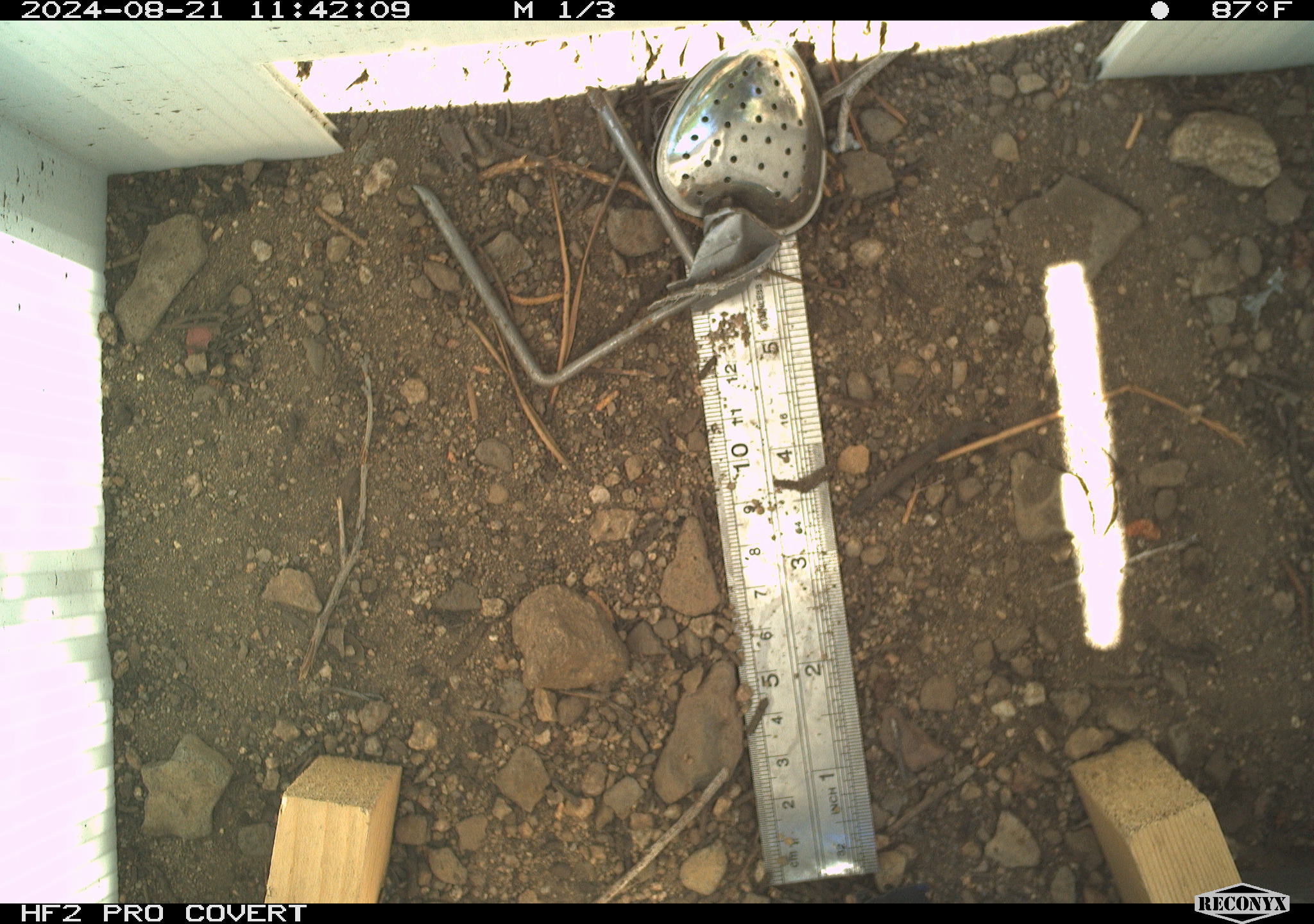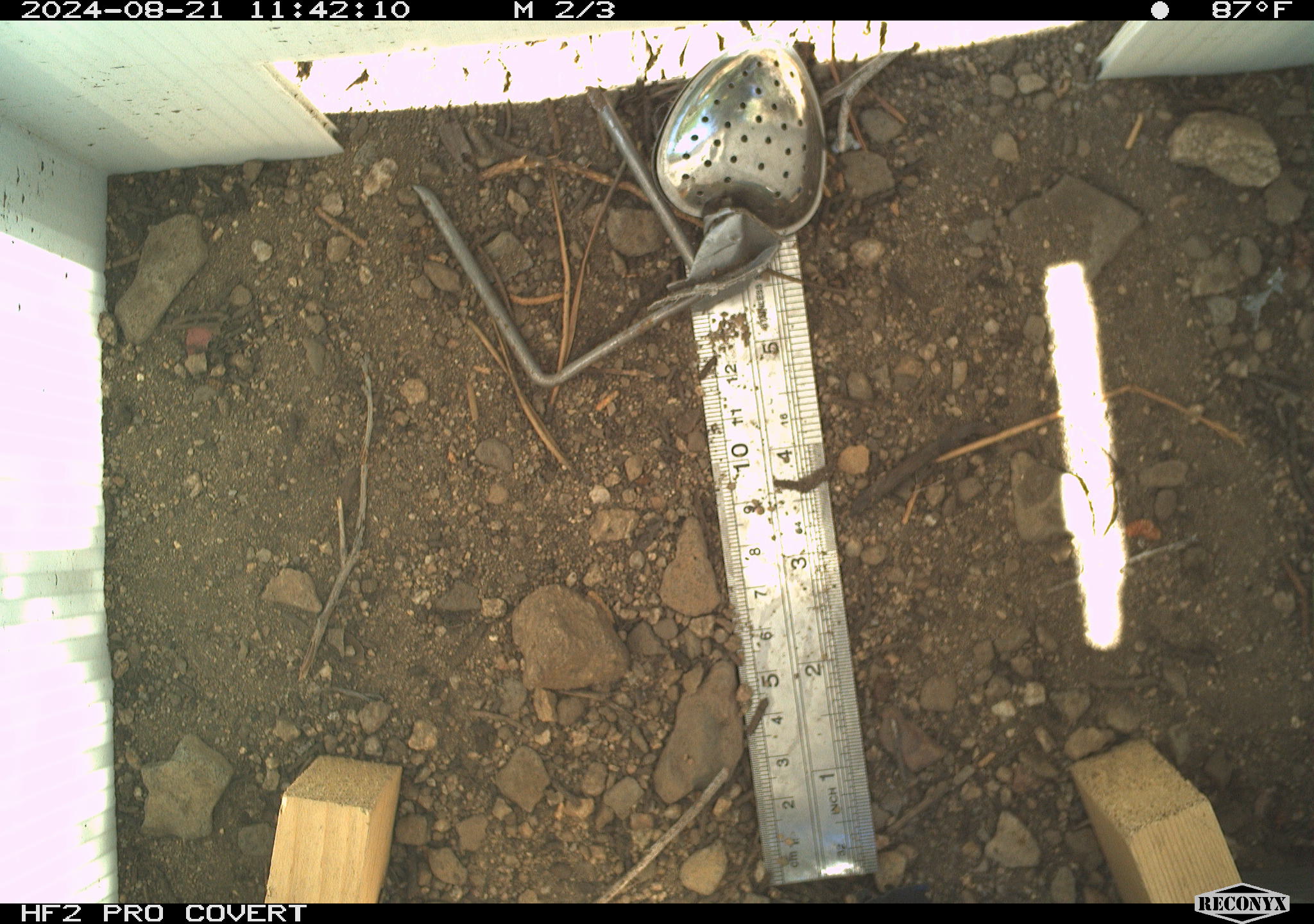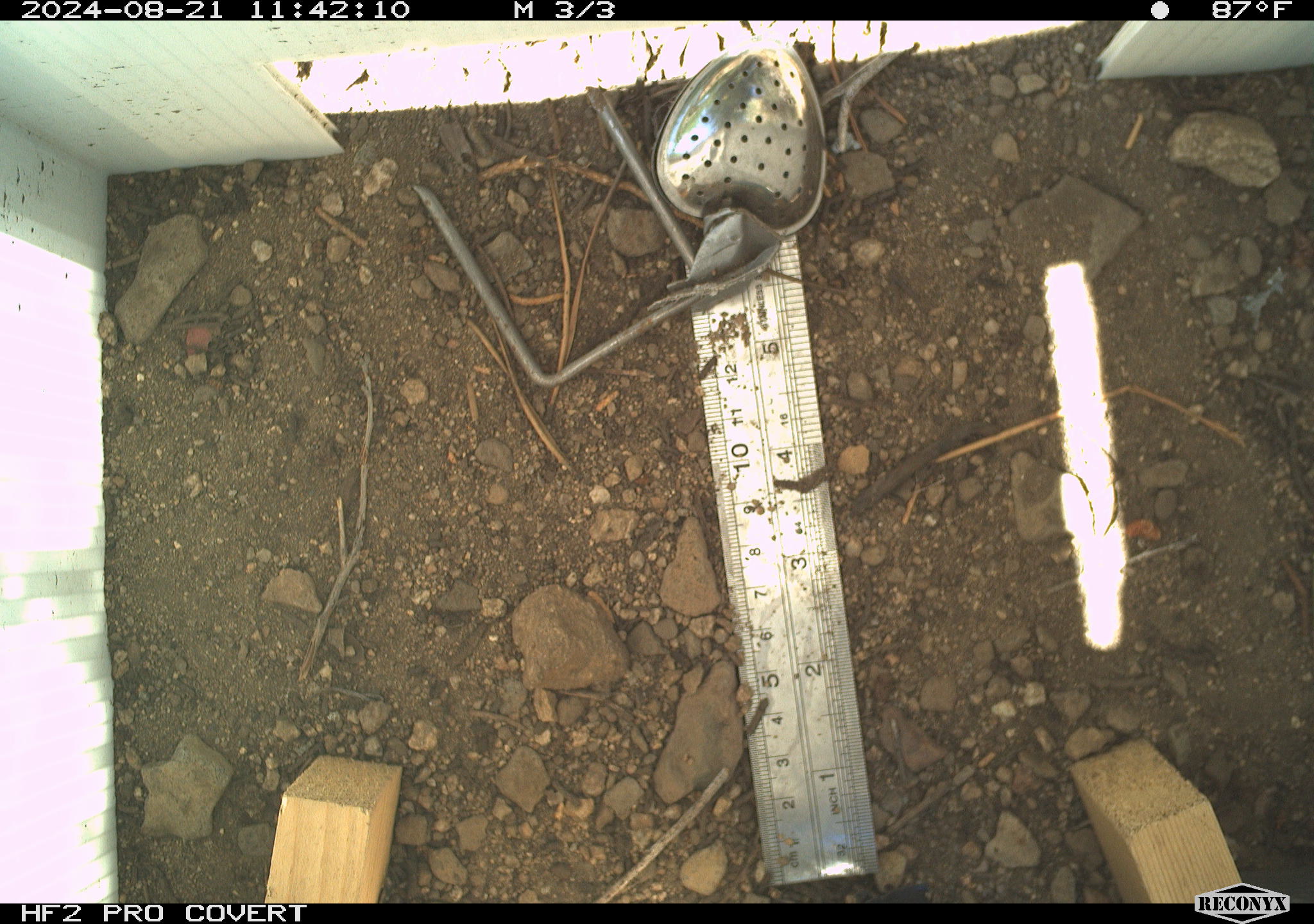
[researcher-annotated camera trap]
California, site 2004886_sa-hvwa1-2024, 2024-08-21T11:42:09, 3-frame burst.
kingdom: Animalia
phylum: Chordata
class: Mammalia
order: Rodentia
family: Sciuridae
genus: Neotamias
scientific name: Neotamias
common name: western chipmunks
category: neotamias species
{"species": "neotamias species (western chipmunks) (Neotamias)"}